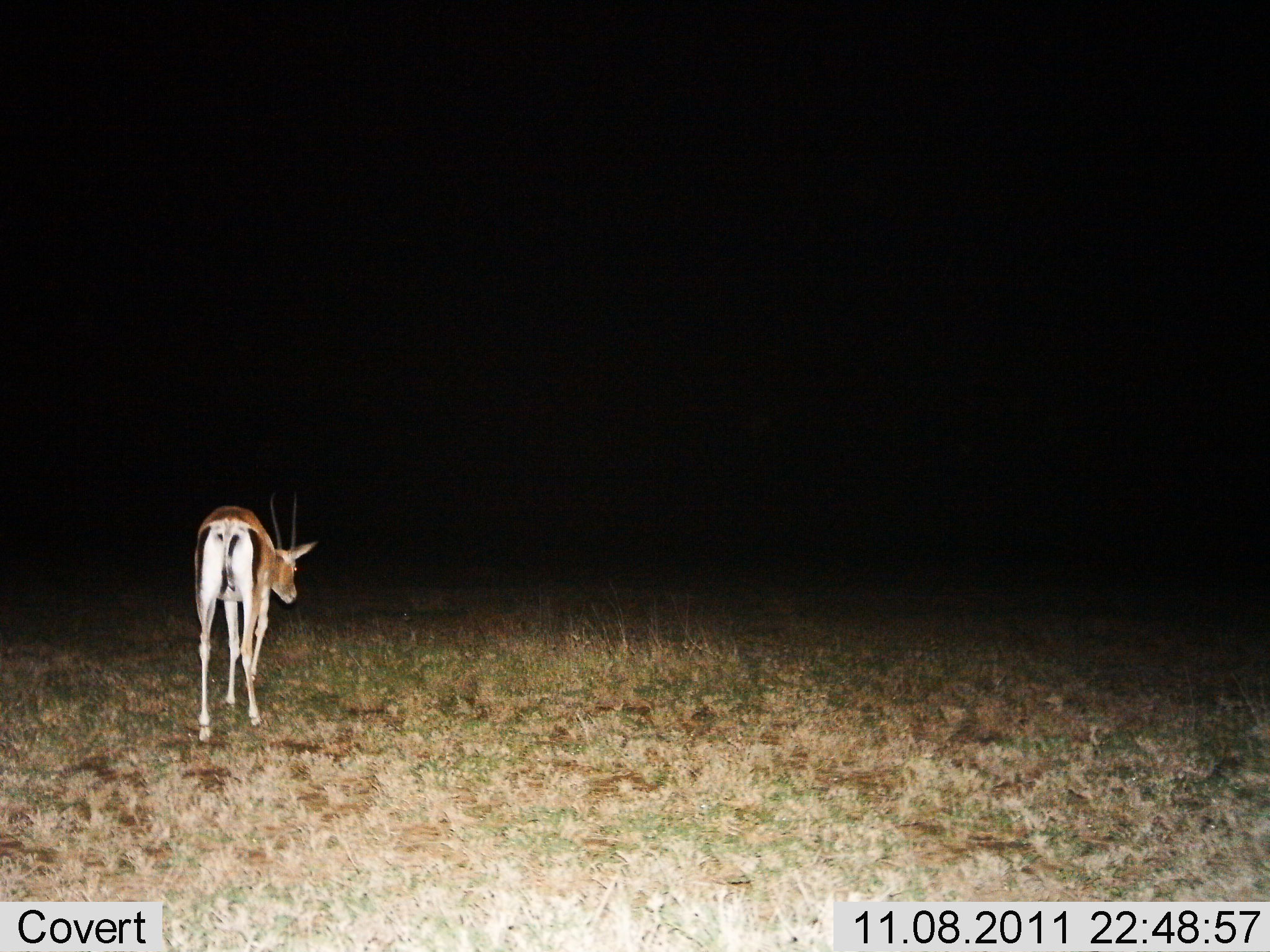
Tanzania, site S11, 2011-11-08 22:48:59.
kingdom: Animalia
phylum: Chordata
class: Mammalia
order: Artiodactyla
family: Bovidae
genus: Nanger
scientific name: Nanger granti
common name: grant's gazelle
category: gazellegrants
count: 1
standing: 60%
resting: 0%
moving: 40%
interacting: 0%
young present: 0%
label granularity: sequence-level